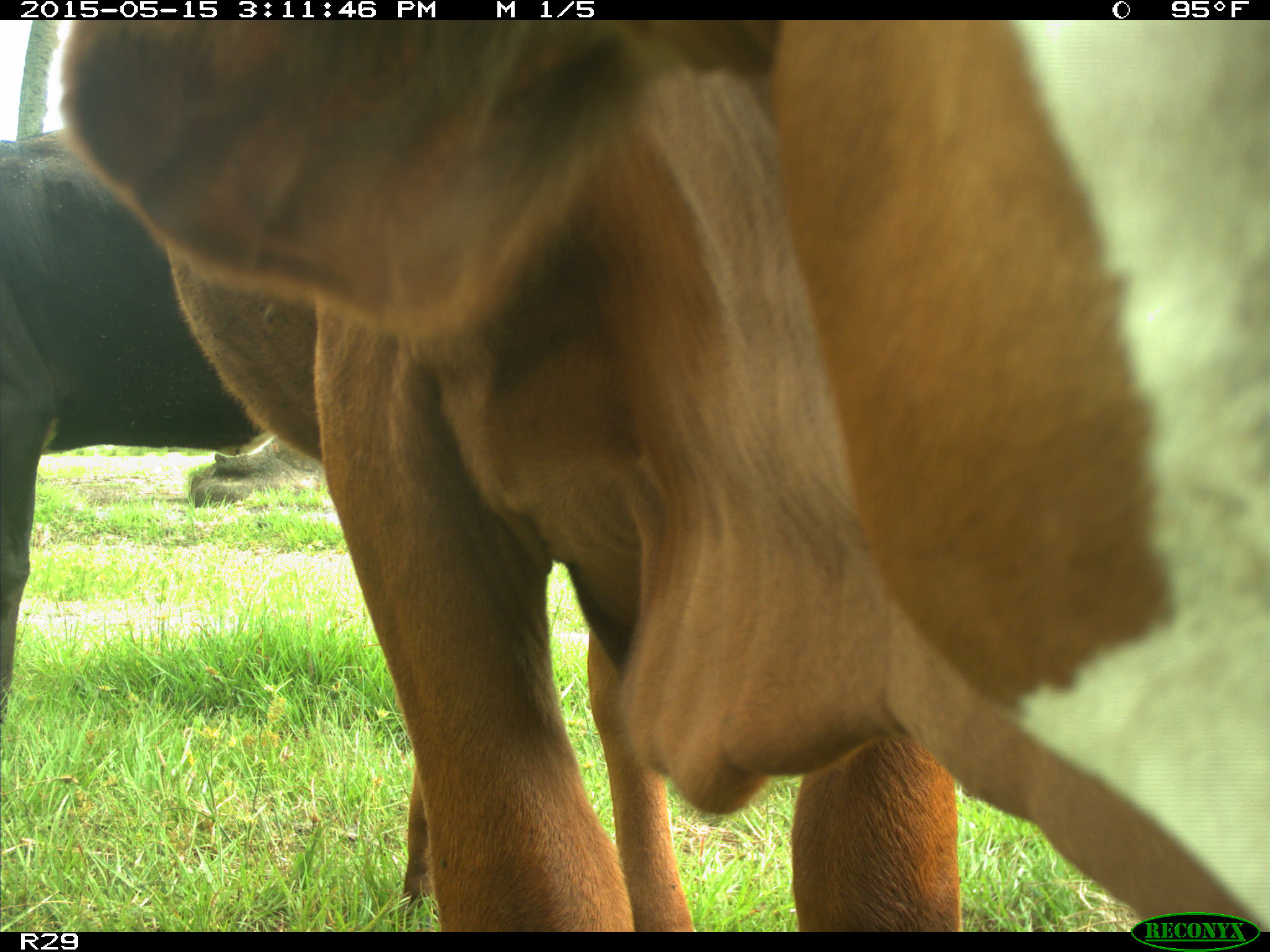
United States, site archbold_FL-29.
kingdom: Animalia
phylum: Chordata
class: Mammalia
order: Artiodactyla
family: Bovidae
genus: Bos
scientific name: Bos taurus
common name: domestic cow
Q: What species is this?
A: Bos taurus (domestic cow).